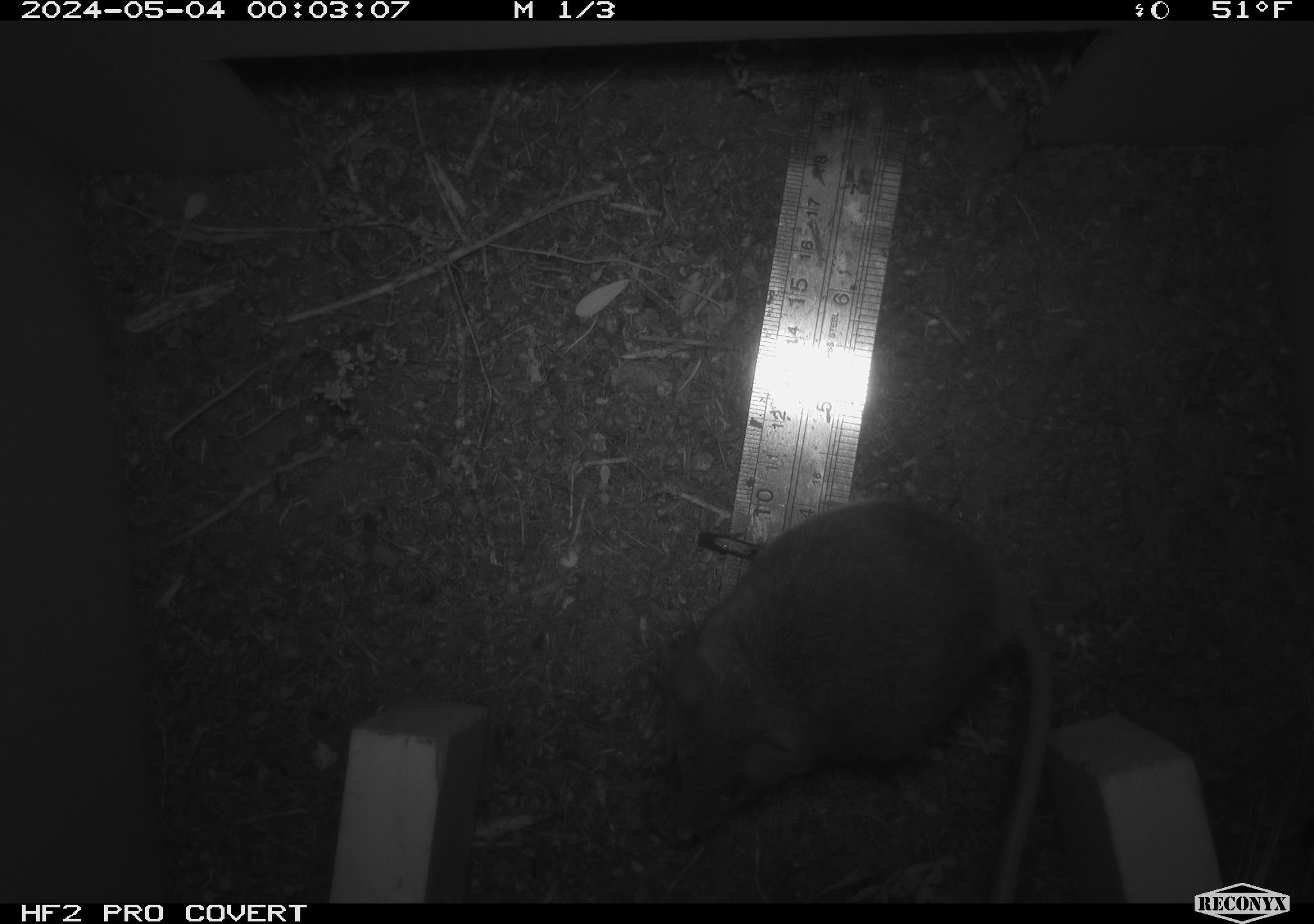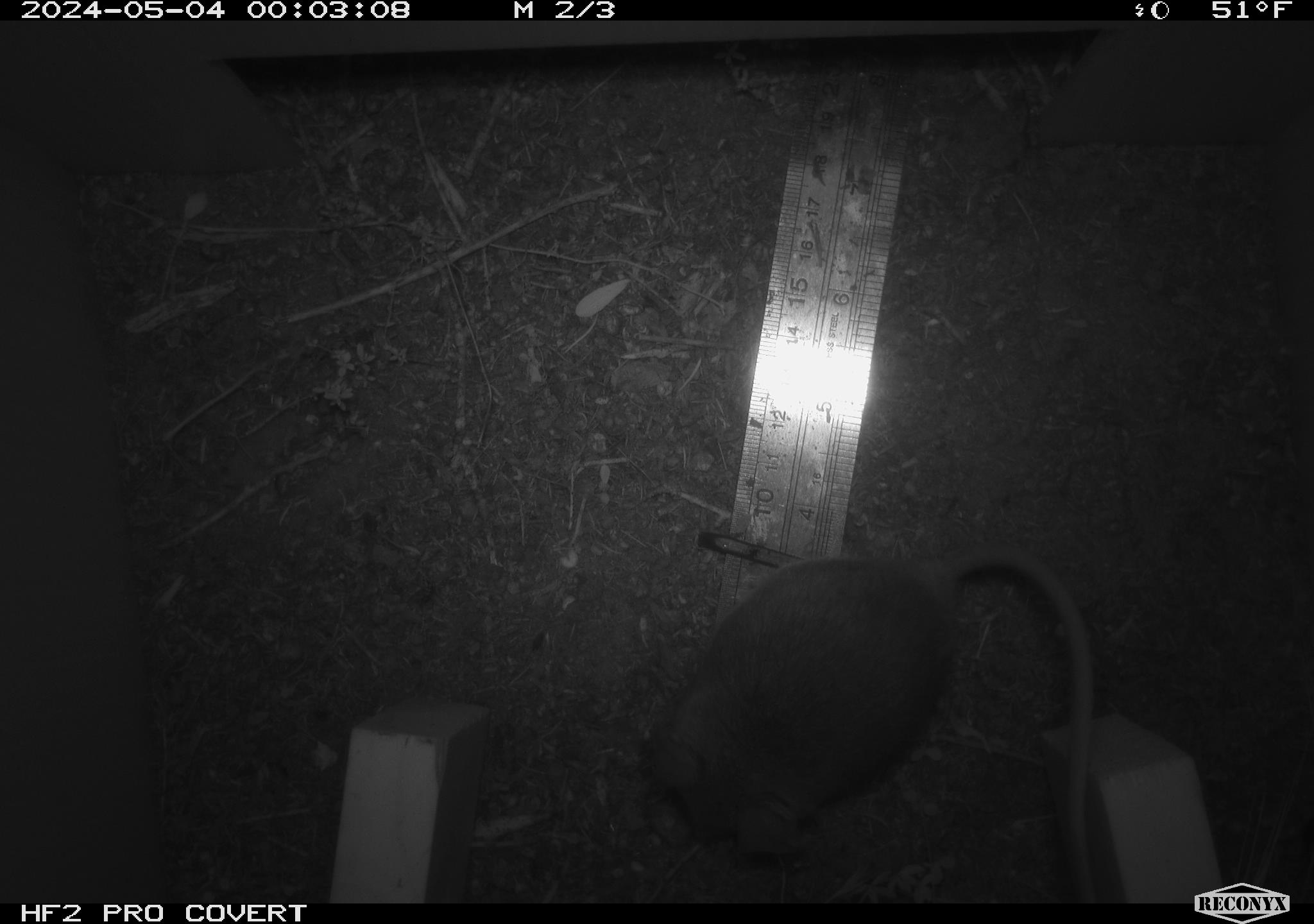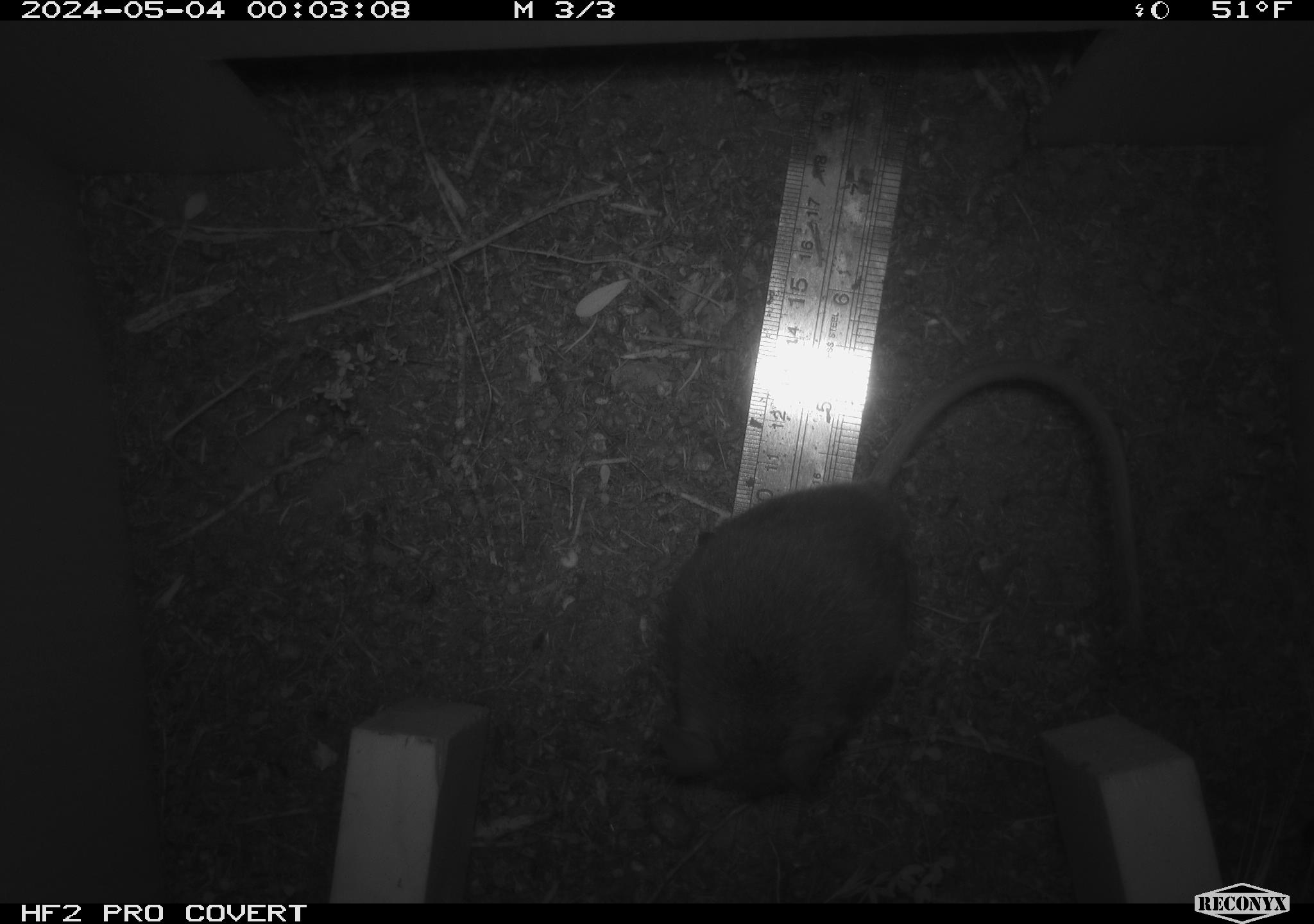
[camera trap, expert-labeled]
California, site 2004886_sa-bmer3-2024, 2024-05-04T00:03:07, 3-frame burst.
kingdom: Animalia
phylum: Chordata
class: Mammalia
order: Rodentia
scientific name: Rodentia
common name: mouse species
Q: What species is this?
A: Mouse species (Rodentia).